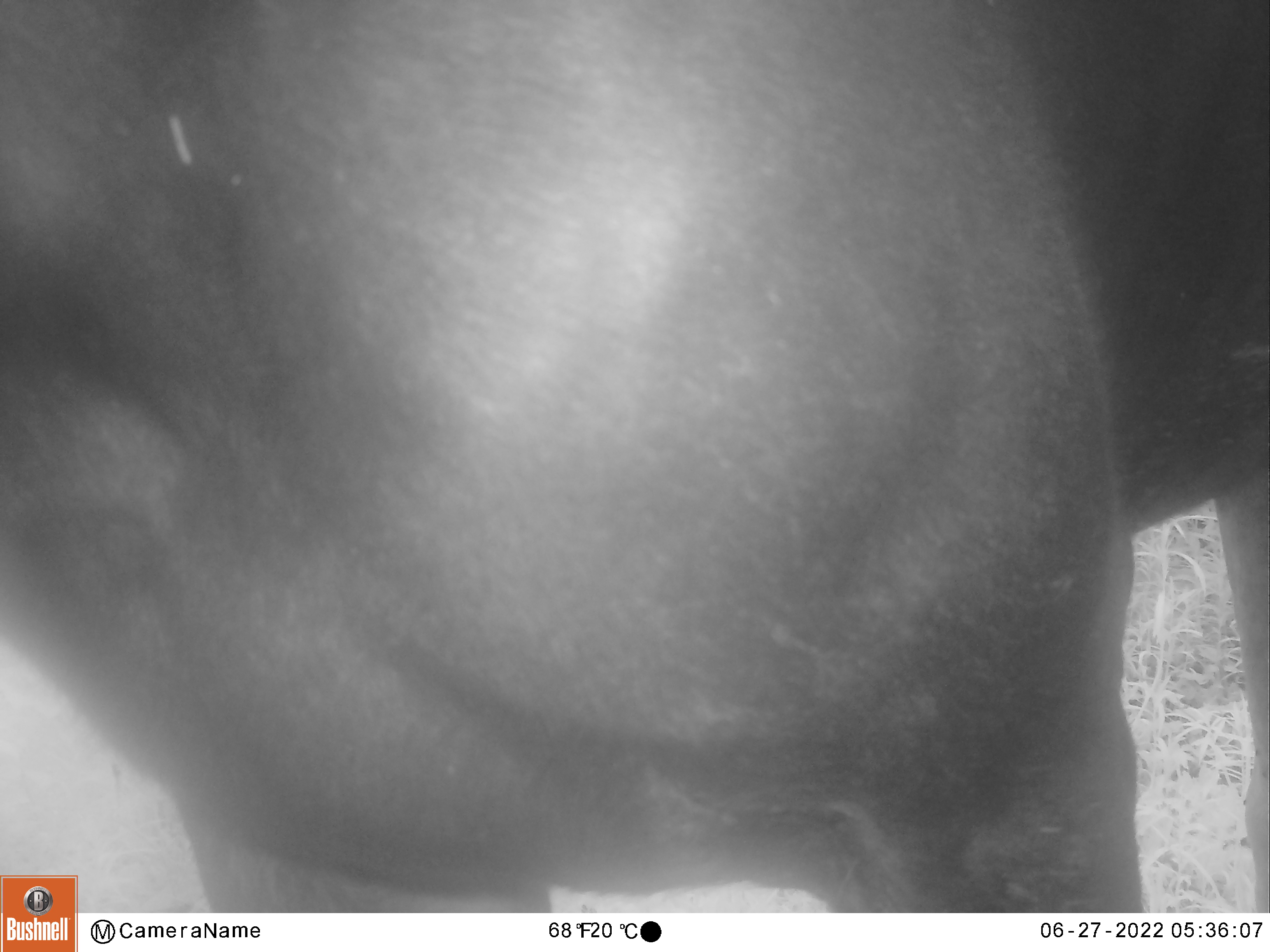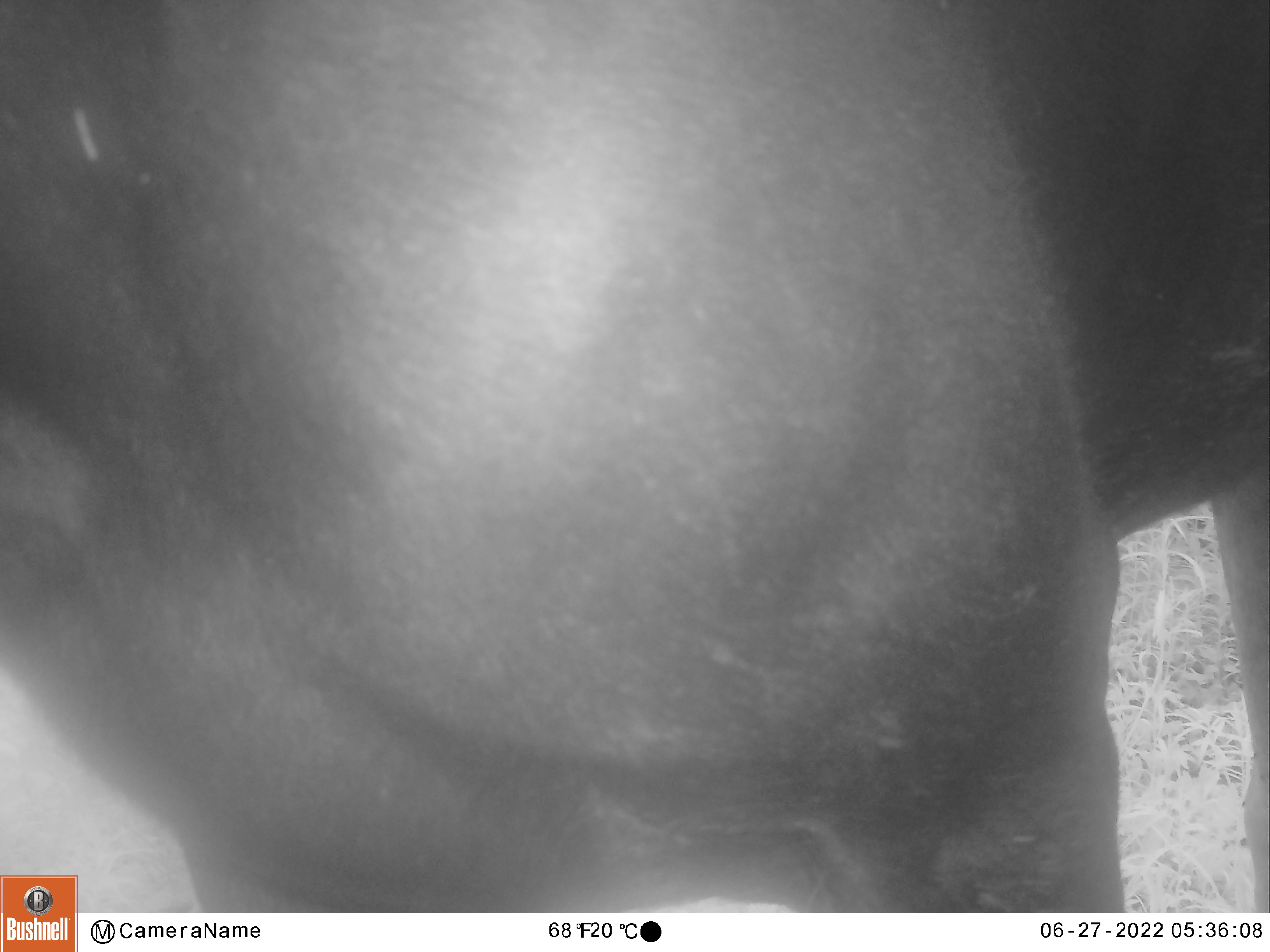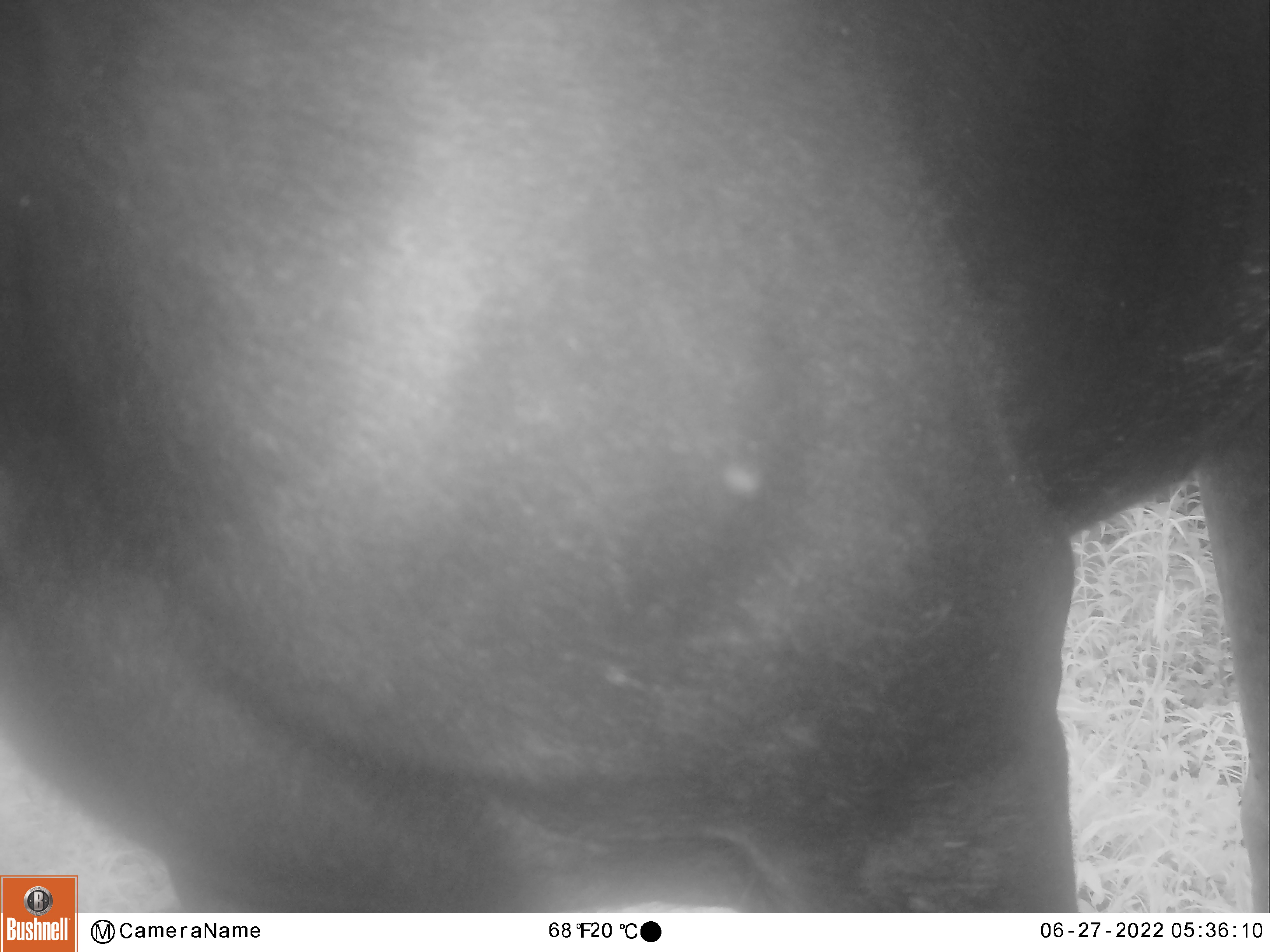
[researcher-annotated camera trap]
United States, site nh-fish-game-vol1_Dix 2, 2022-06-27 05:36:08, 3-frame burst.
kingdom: Animalia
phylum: Chordata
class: Mammalia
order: Artiodactyla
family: Cervidae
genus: Alces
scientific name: Alces alces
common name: moose